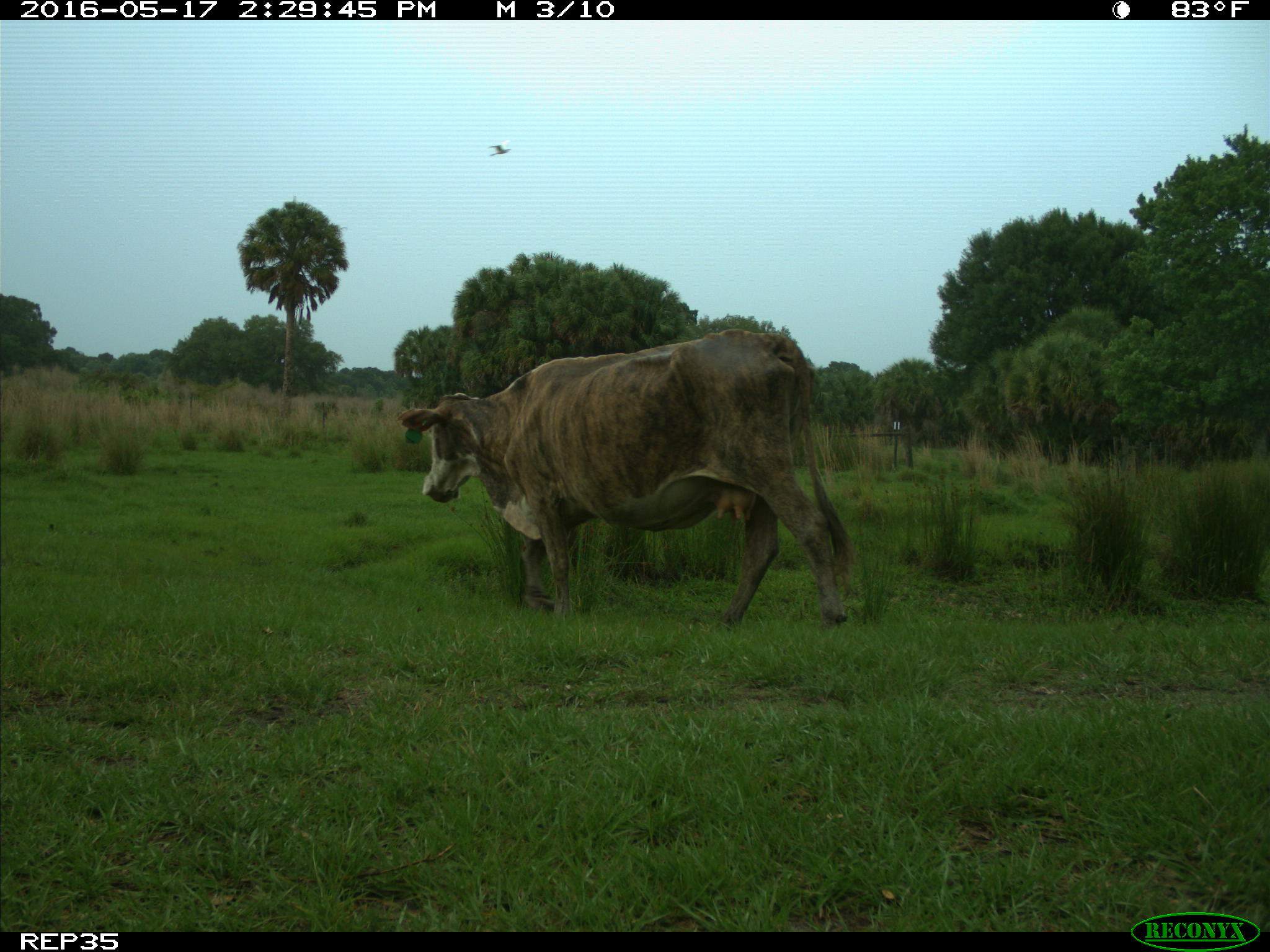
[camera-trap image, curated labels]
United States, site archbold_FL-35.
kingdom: Animalia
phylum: Chordata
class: Mammalia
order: Artiodactyla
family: Bovidae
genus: Bos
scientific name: Bos taurus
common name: domestic cow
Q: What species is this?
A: Bos taurus (domestic cow).